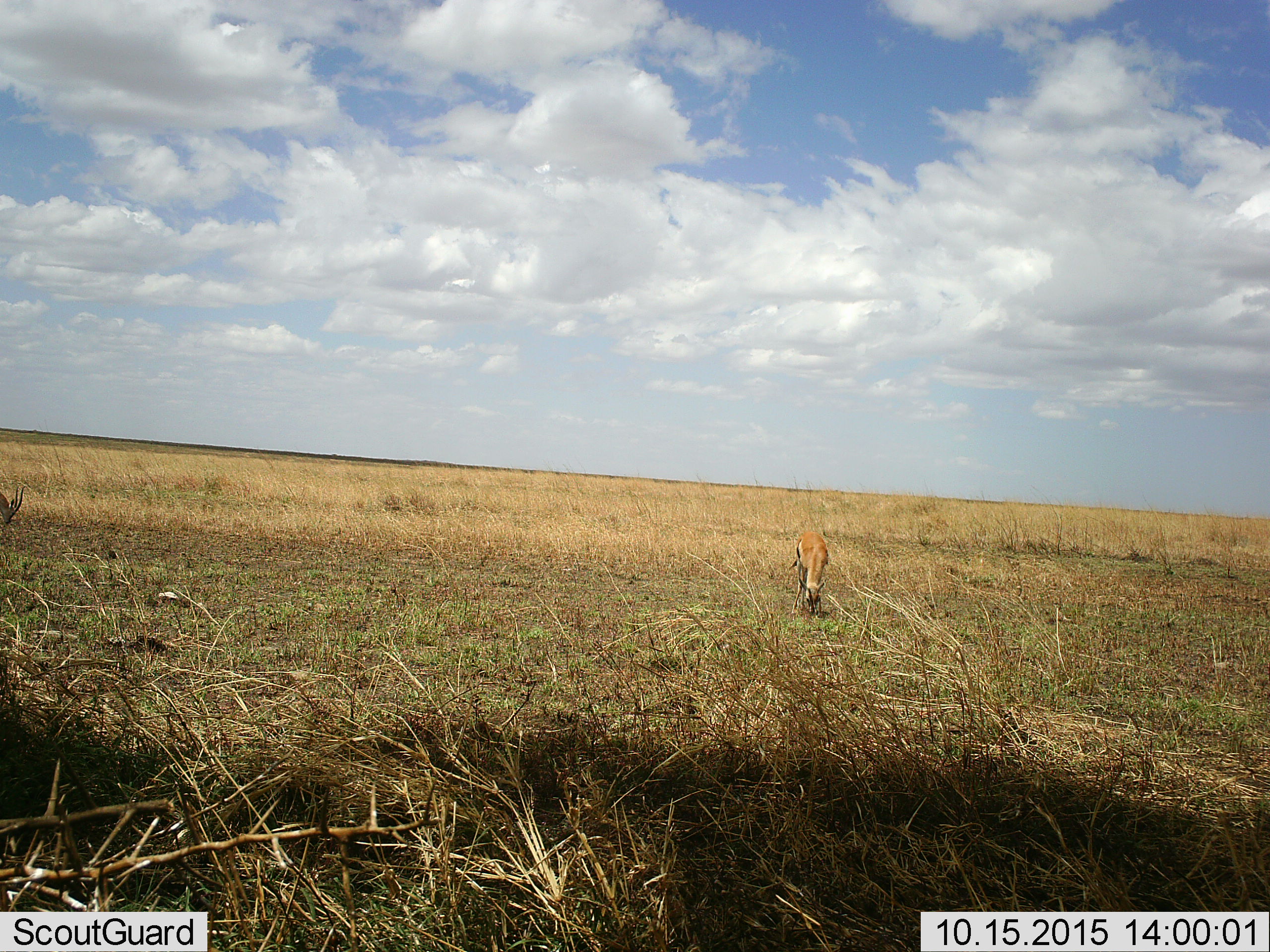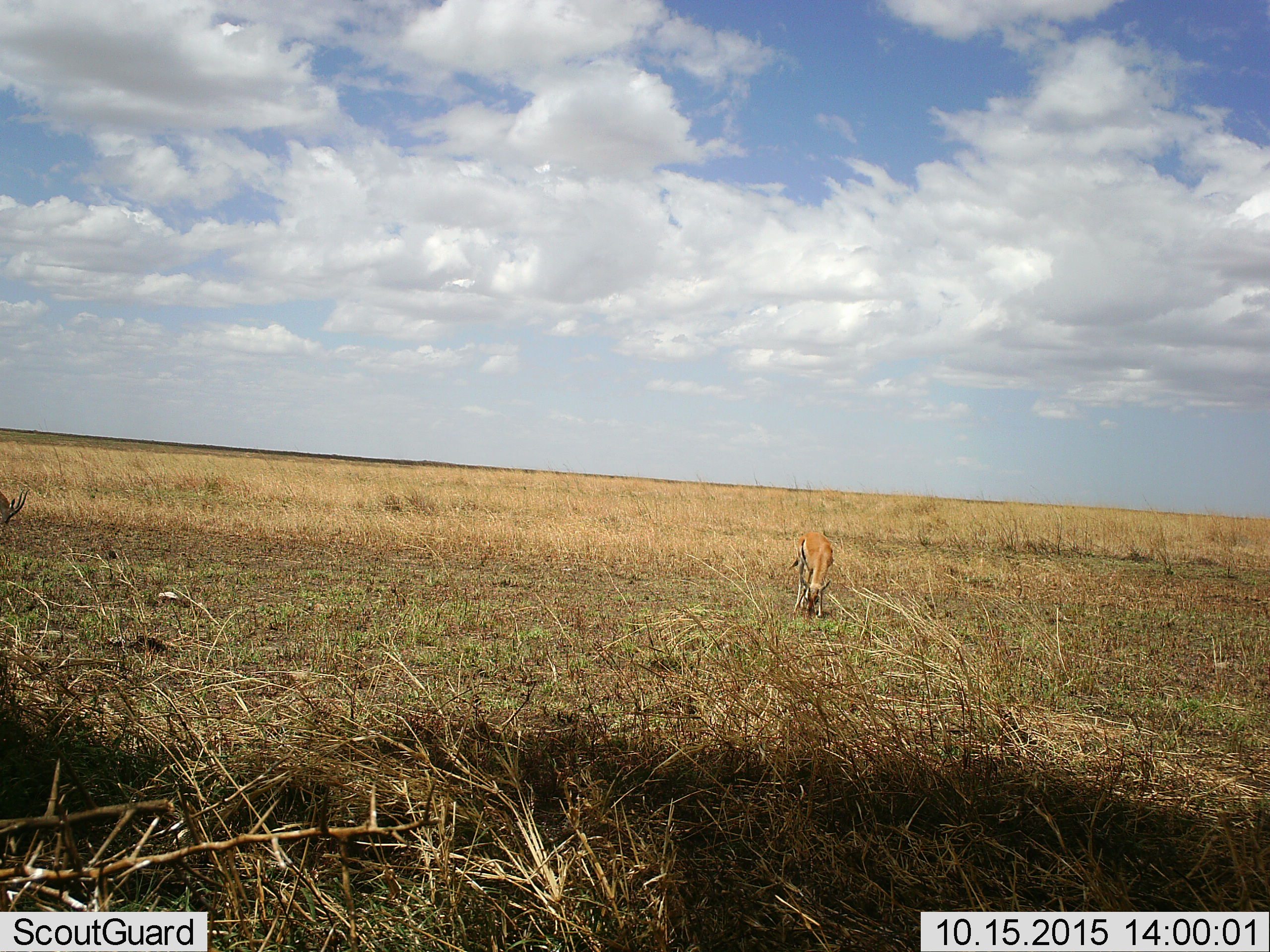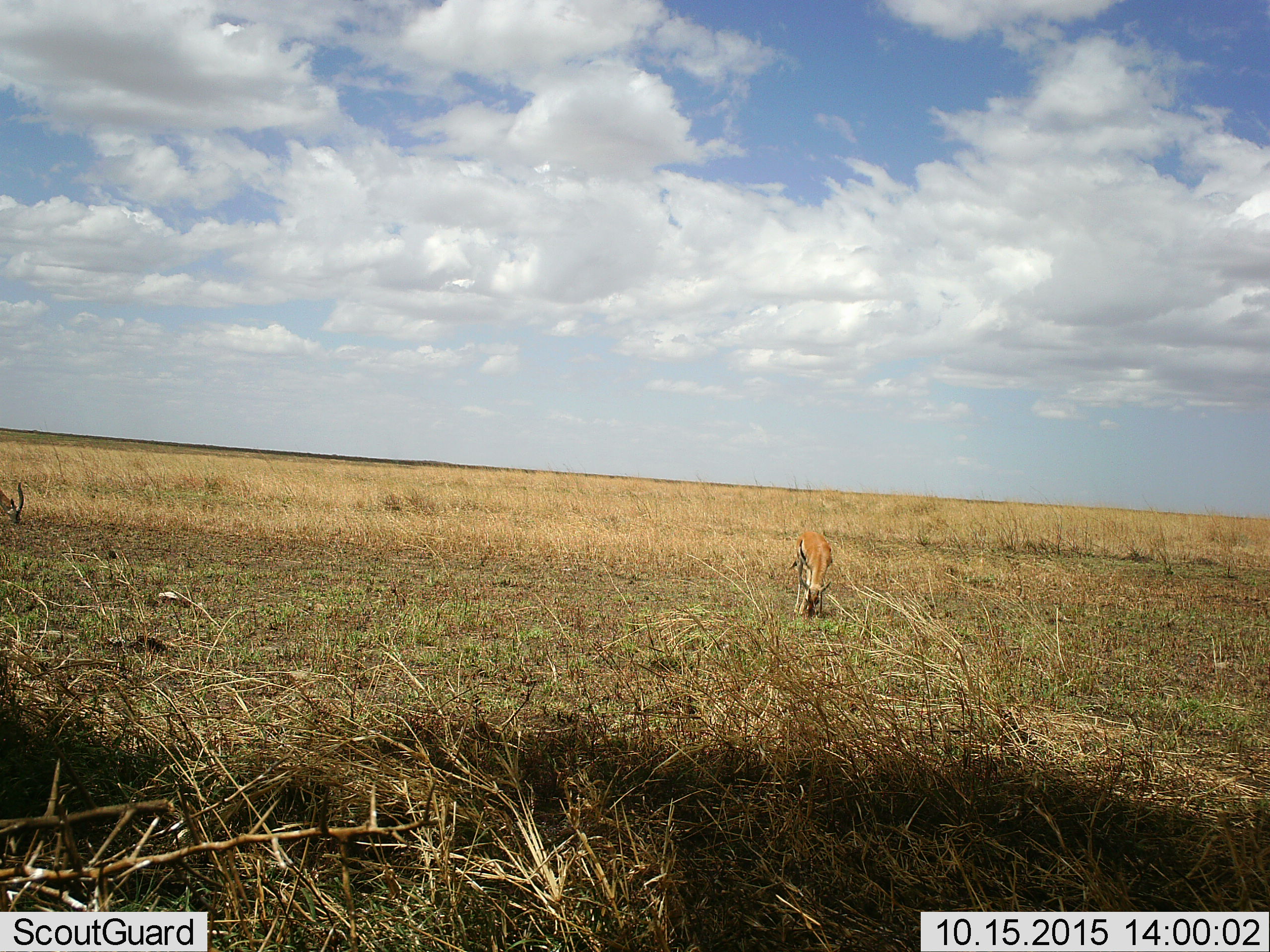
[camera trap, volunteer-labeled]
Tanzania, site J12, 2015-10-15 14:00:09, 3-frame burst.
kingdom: Animalia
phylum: Chordata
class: Mammalia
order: Artiodactyla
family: Bovidae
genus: Eudorcas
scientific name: Eudorcas thomsonii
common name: thomson's gazelle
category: gazellethomsons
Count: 2.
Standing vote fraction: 0%.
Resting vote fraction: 0%.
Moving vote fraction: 0%.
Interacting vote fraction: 0%.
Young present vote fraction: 0%.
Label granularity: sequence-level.